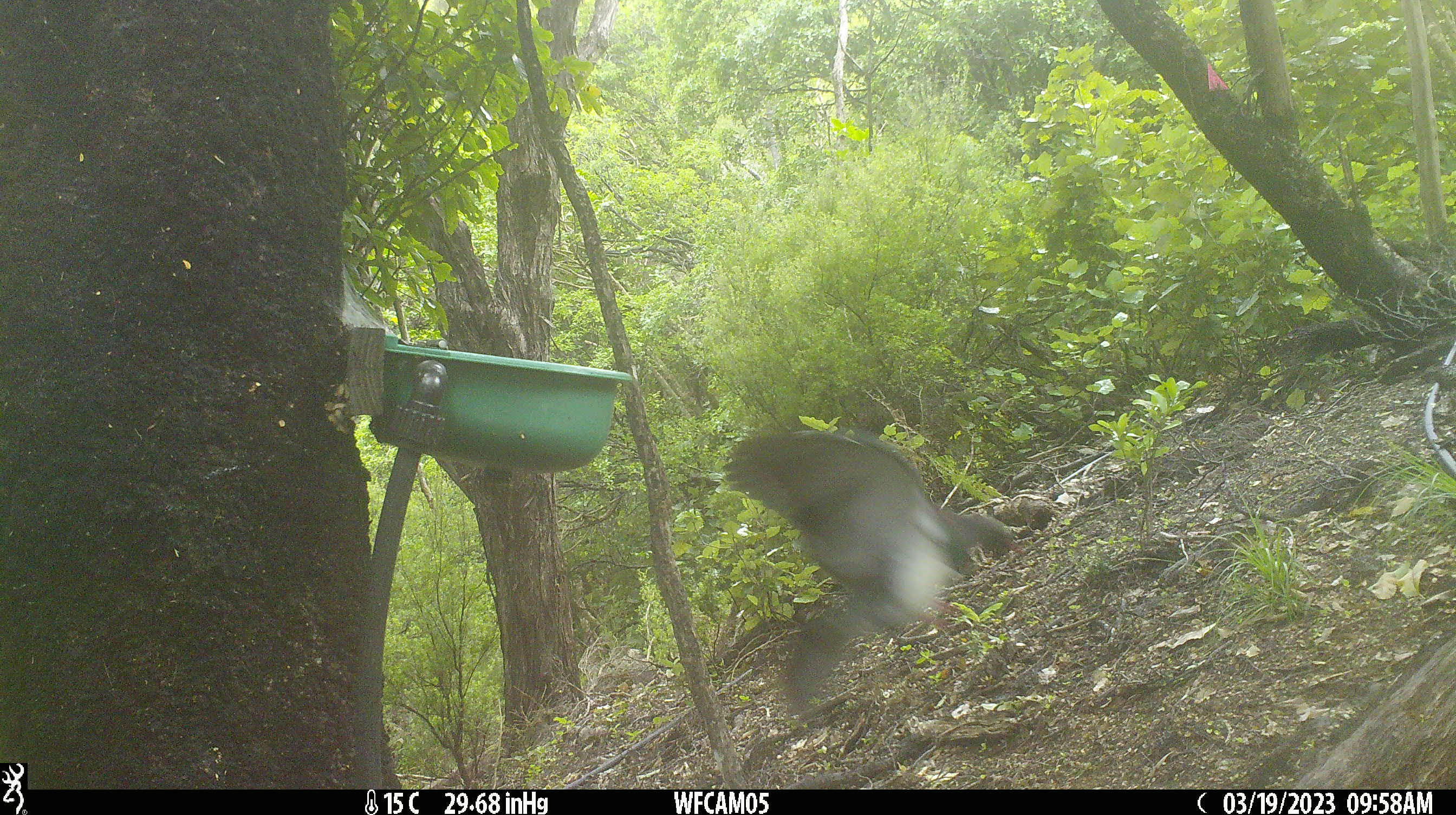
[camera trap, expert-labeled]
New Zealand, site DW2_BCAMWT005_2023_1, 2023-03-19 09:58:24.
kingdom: Animalia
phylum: Chordata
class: Aves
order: Columbiformes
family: Columbidae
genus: Hemiphaga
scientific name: Hemiphaga novaeseelandiae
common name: new zealand pigeon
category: kereru